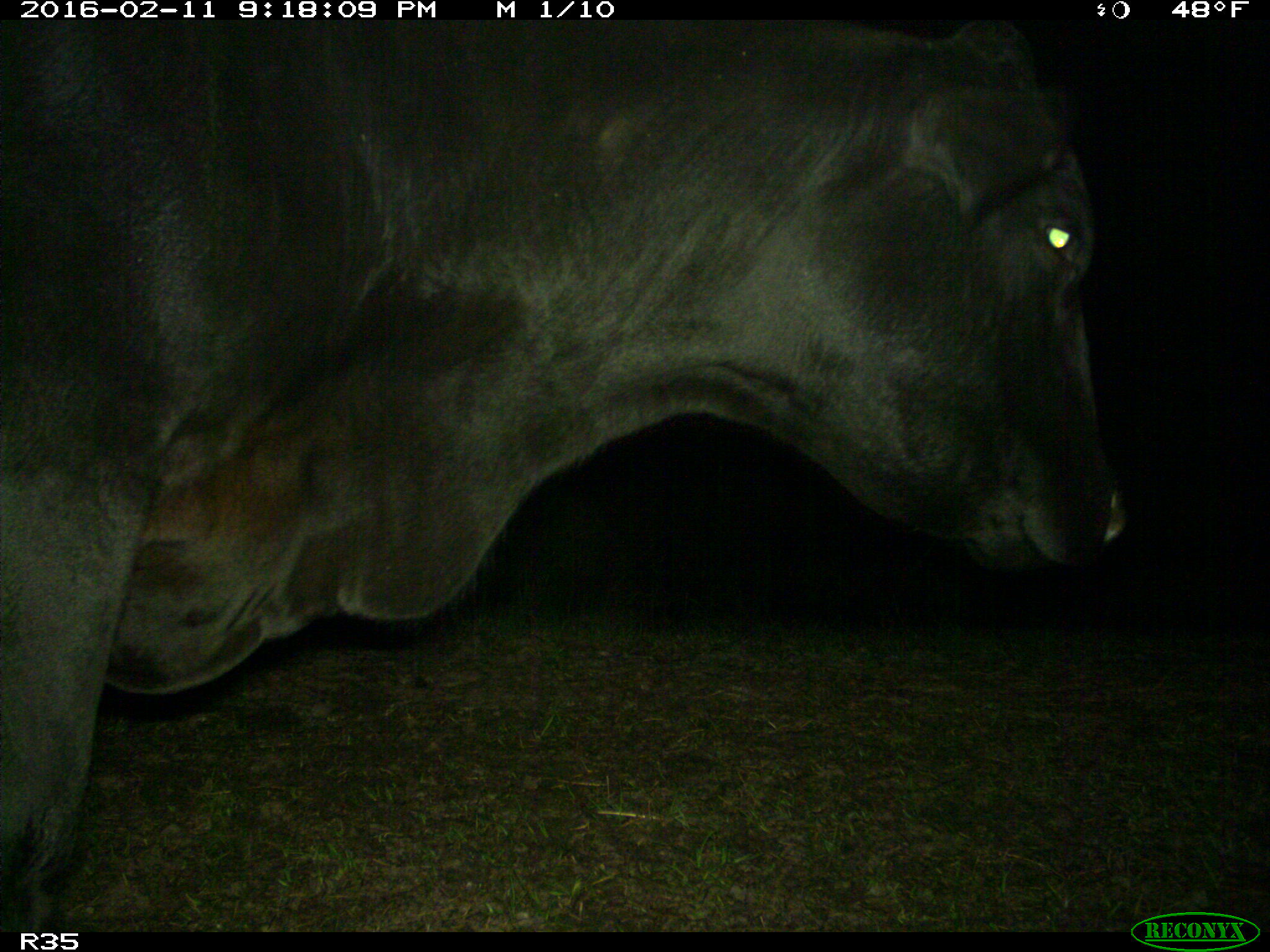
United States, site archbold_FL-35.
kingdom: Animalia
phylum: Chordata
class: Mammalia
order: Artiodactyla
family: Bovidae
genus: Bos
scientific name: Bos taurus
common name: domestic cow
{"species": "Bos taurus (domestic cow)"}